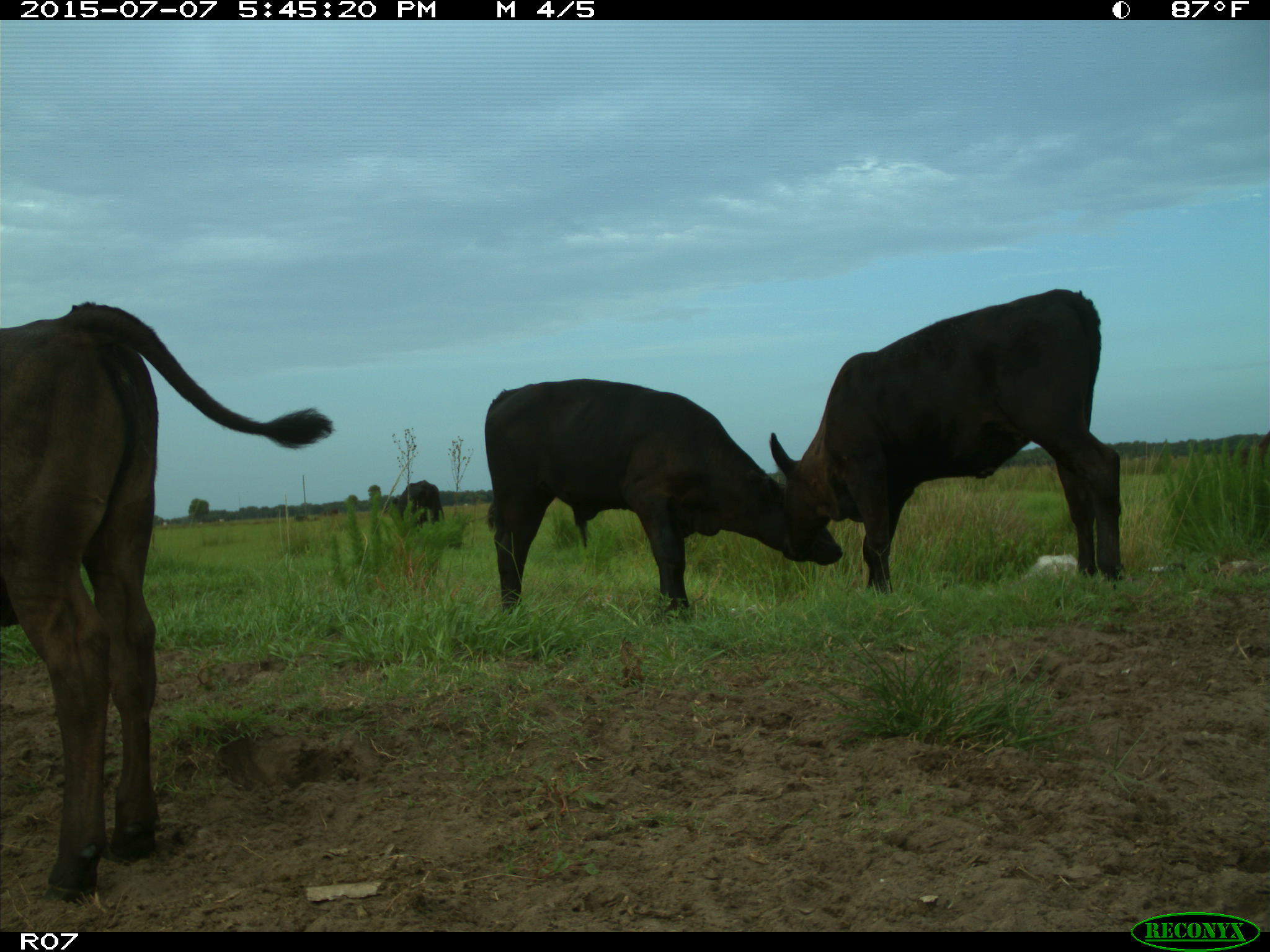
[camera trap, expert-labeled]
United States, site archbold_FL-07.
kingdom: Animalia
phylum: Chordata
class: Mammalia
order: Artiodactyla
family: Bovidae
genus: Bos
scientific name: Bos taurus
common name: domestic cow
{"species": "Bos taurus (domestic cow)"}